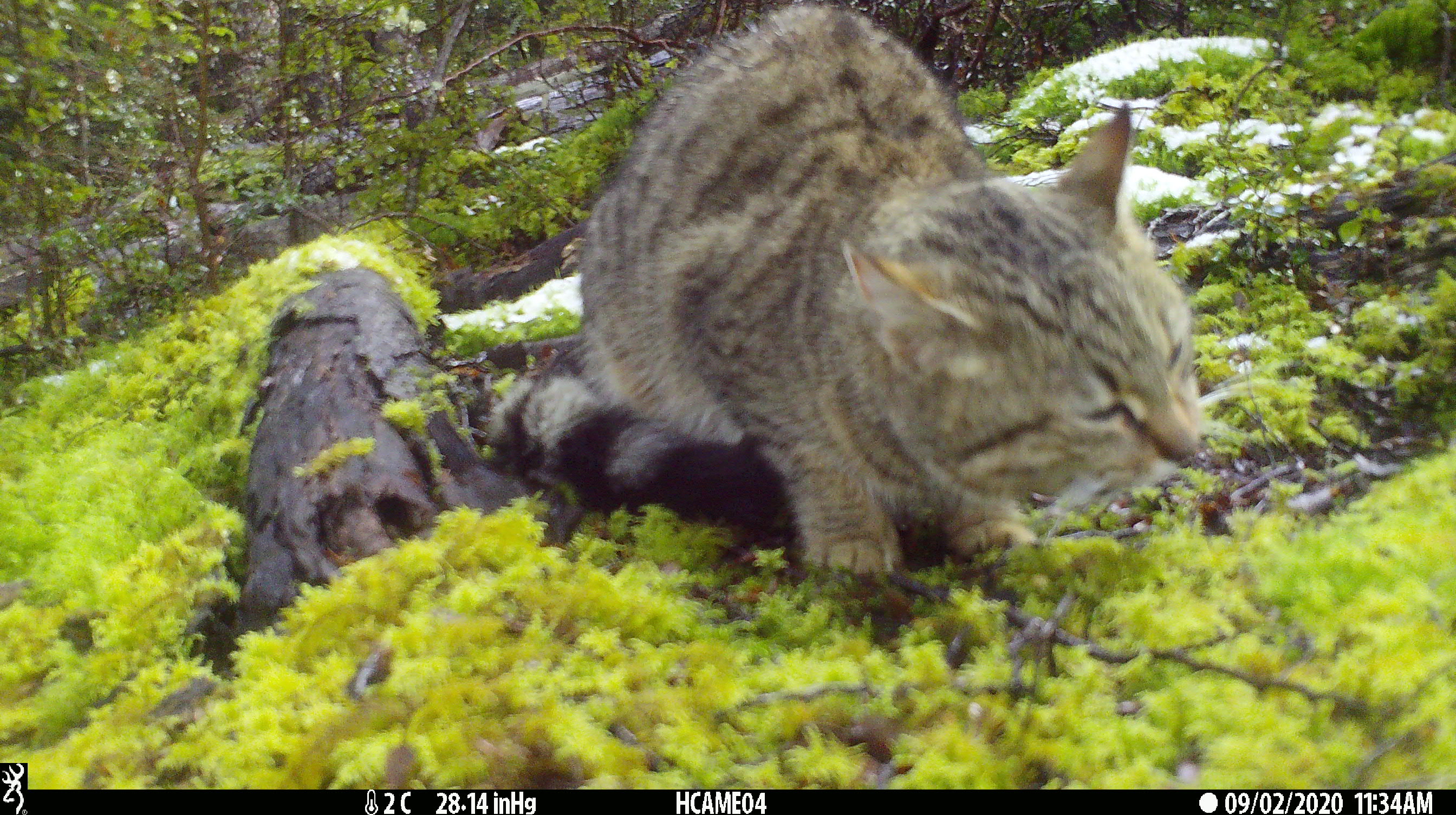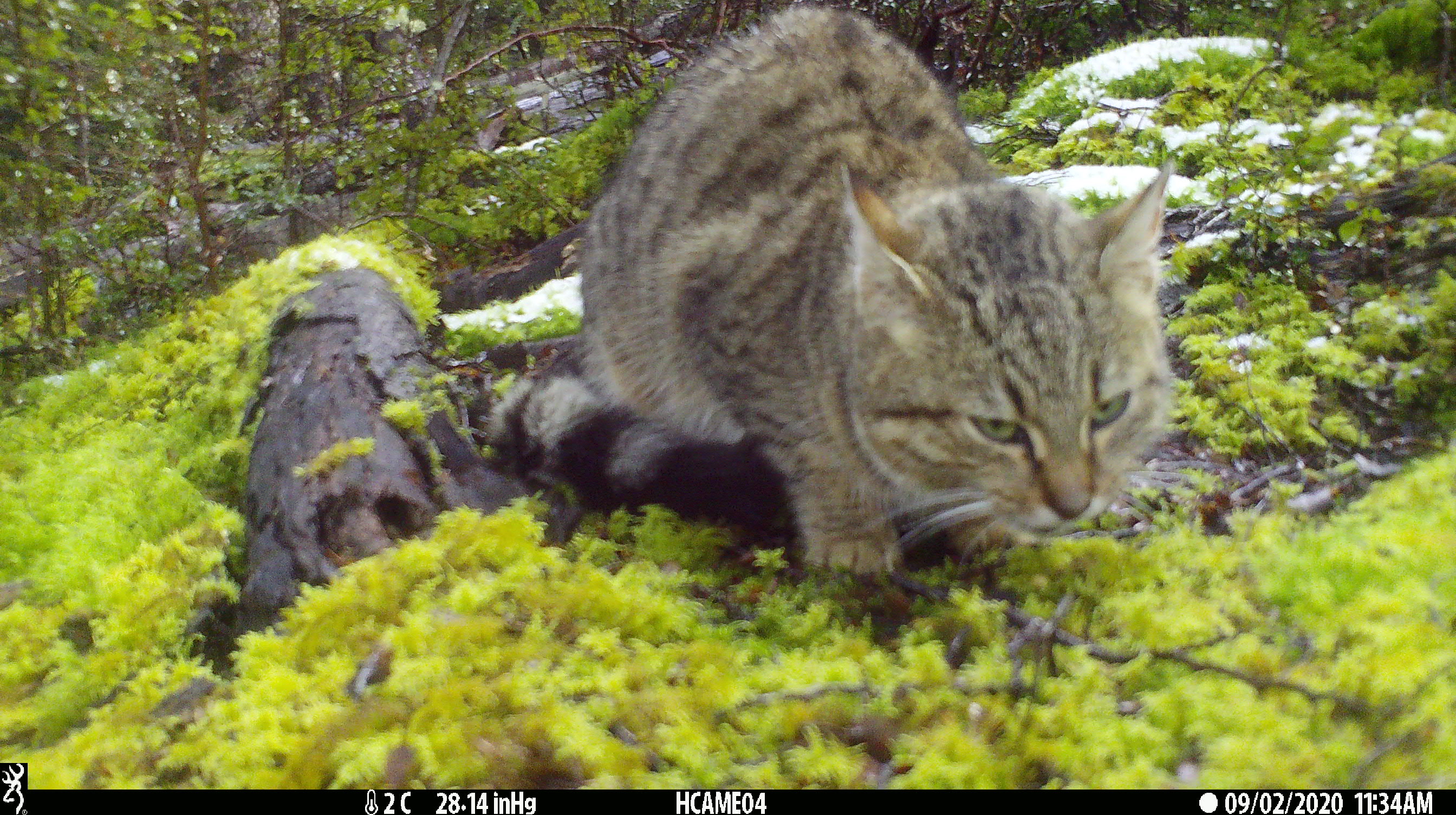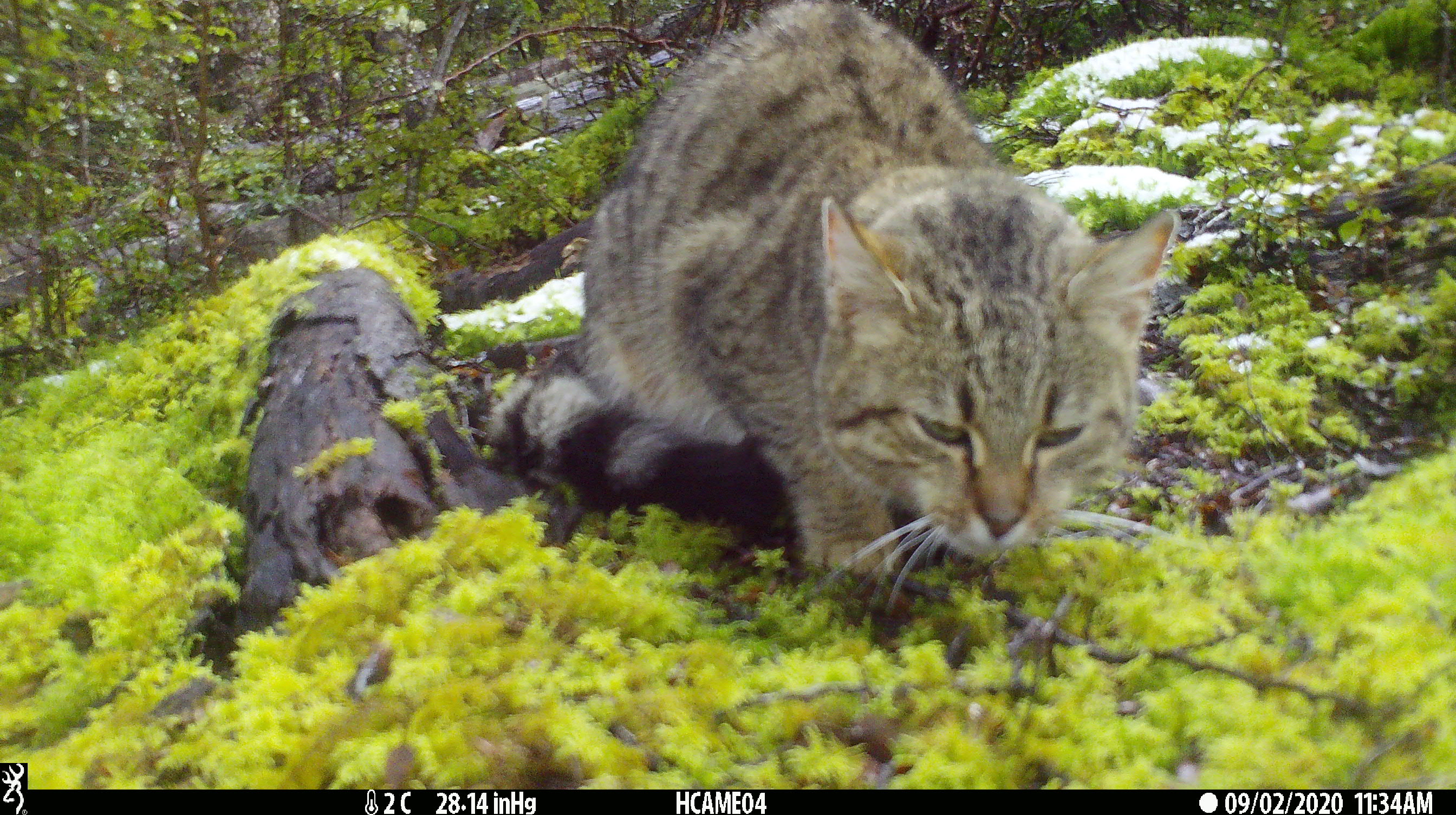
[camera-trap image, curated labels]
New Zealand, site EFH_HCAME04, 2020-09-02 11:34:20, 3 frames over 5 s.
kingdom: Animalia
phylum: Chordata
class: Mammalia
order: Carnivora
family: Felidae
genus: Felis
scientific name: Felis catus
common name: domestic cat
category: cat